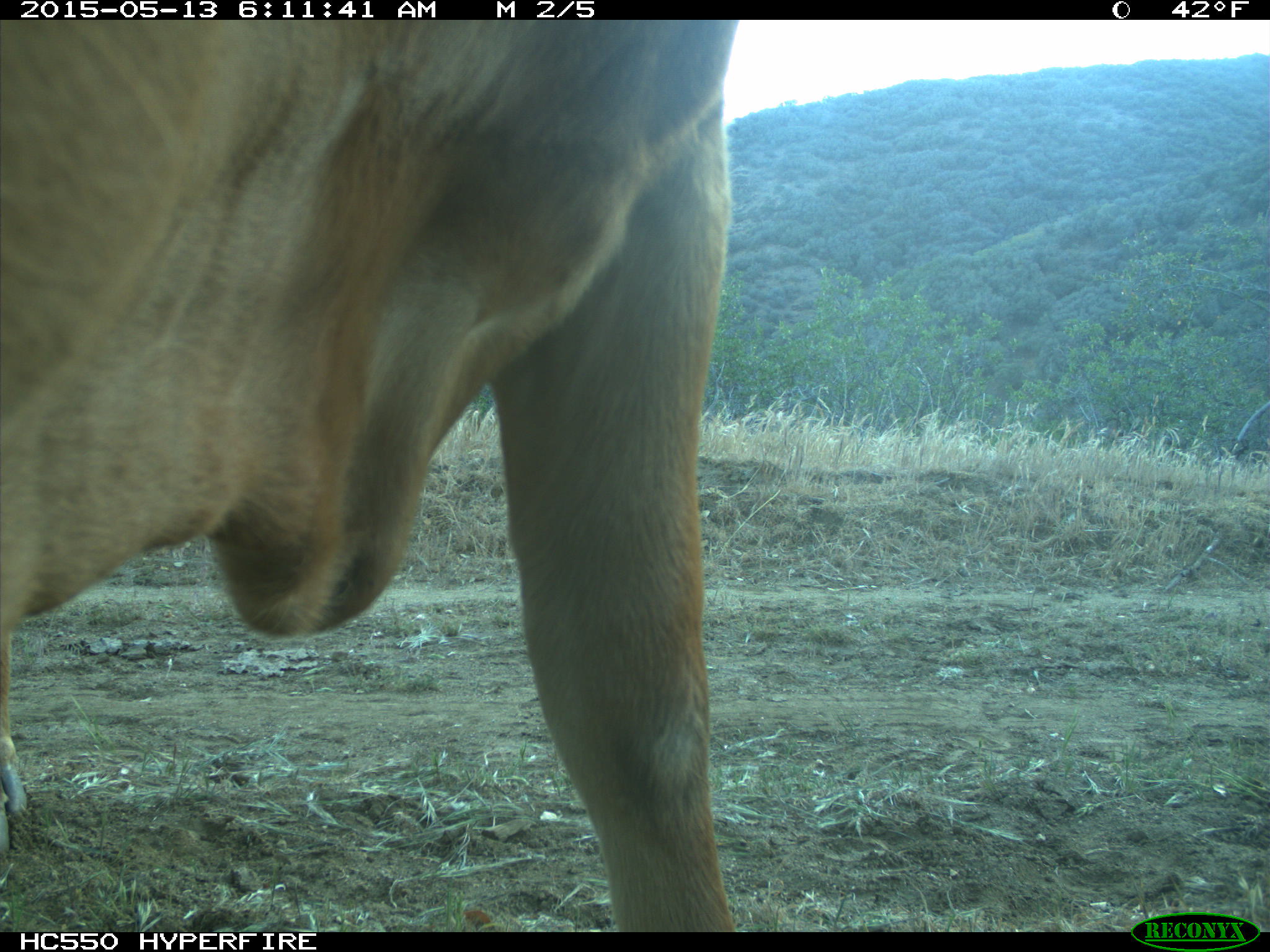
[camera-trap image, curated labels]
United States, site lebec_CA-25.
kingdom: Animalia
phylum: Chordata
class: Mammalia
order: Artiodactyla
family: Bovidae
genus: Bos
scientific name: Bos taurus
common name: domestic cow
Bos taurus (domestic cow).